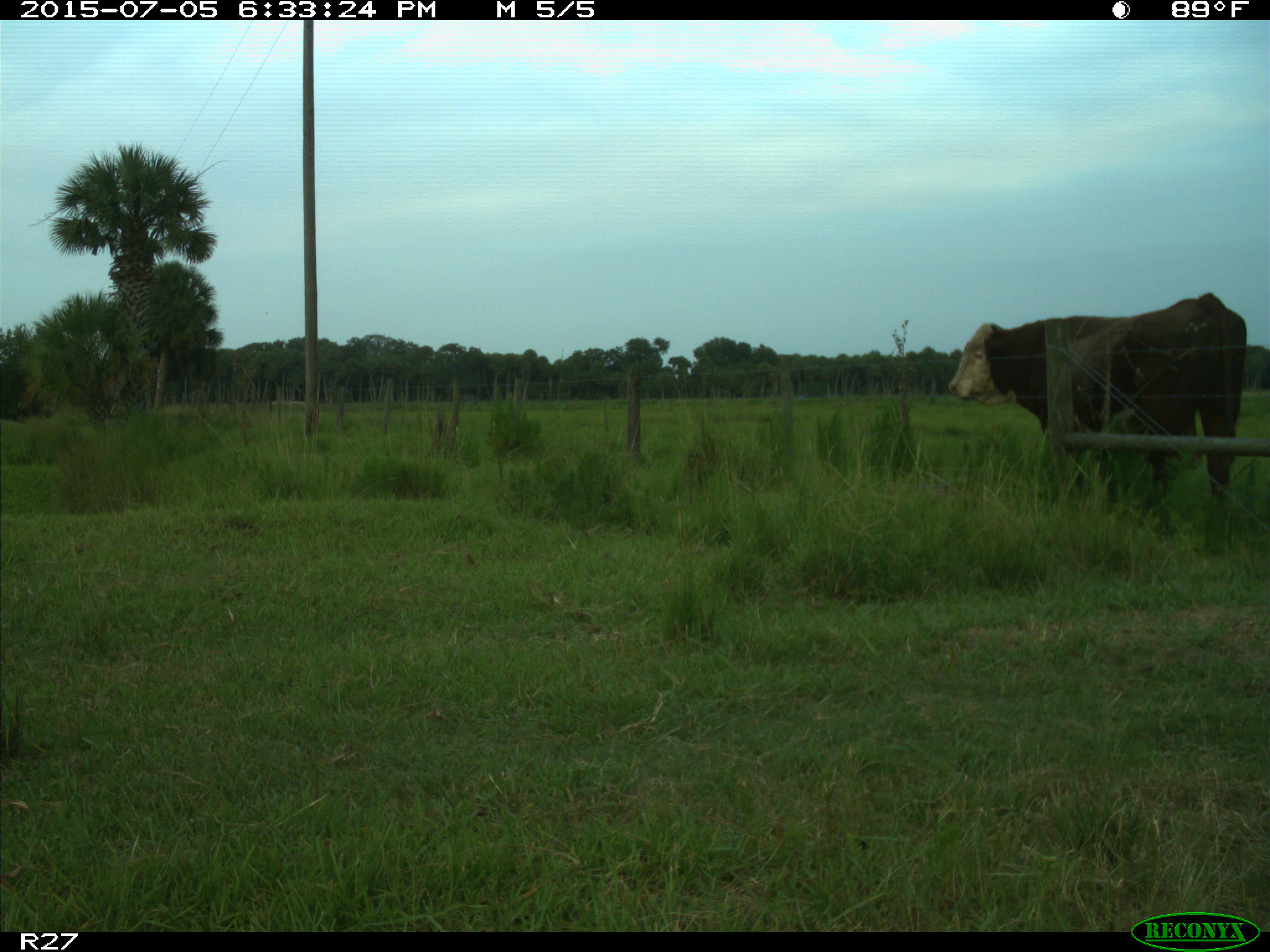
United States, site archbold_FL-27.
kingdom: Animalia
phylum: Chordata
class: Mammalia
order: Artiodactyla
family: Bovidae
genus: Bos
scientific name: Bos taurus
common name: domestic cow